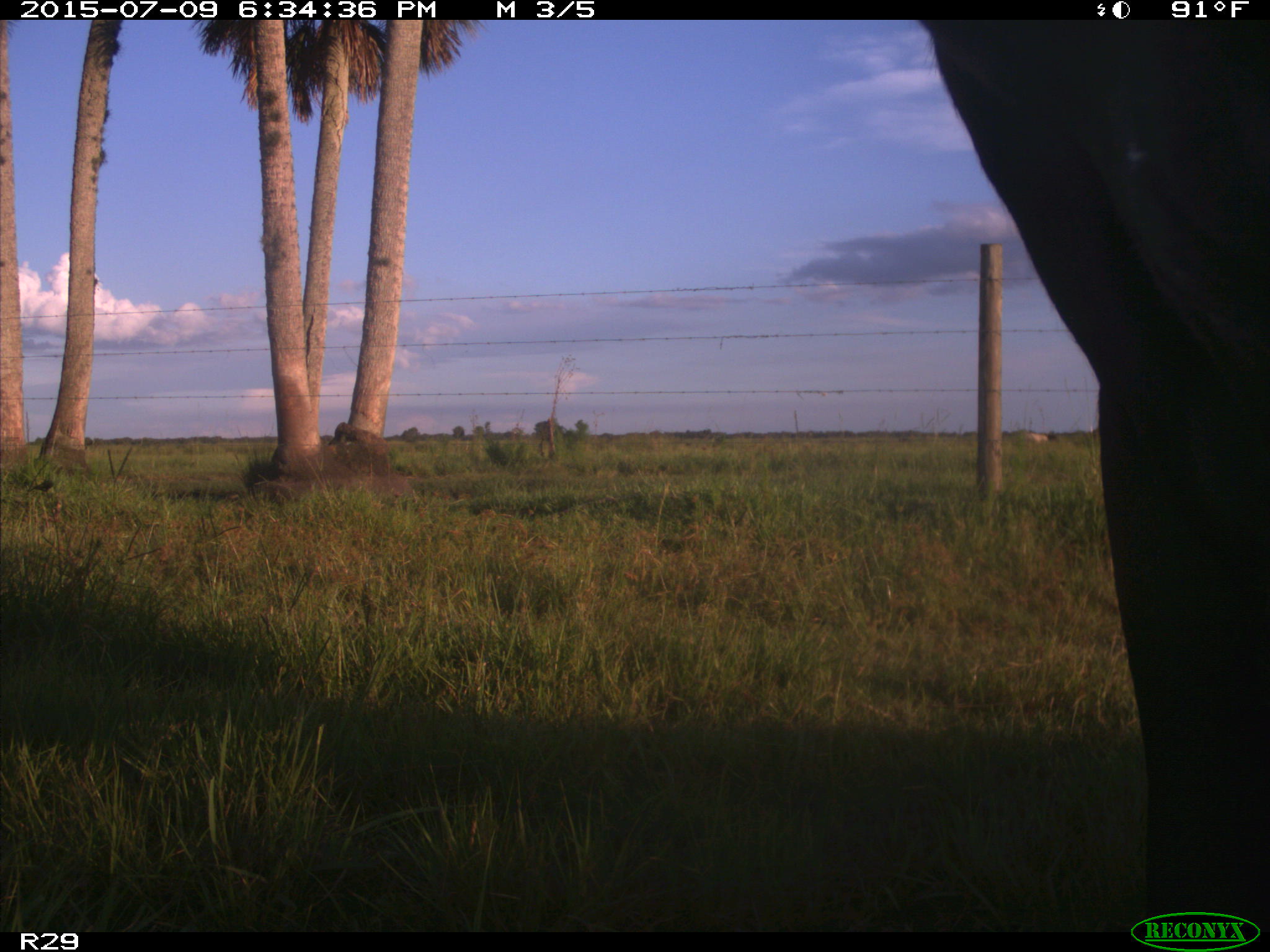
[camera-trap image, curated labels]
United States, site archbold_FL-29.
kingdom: Animalia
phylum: Chordata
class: Mammalia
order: Artiodactyla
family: Bovidae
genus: Bos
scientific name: Bos taurus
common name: domestic cow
Bos taurus (domestic cow).